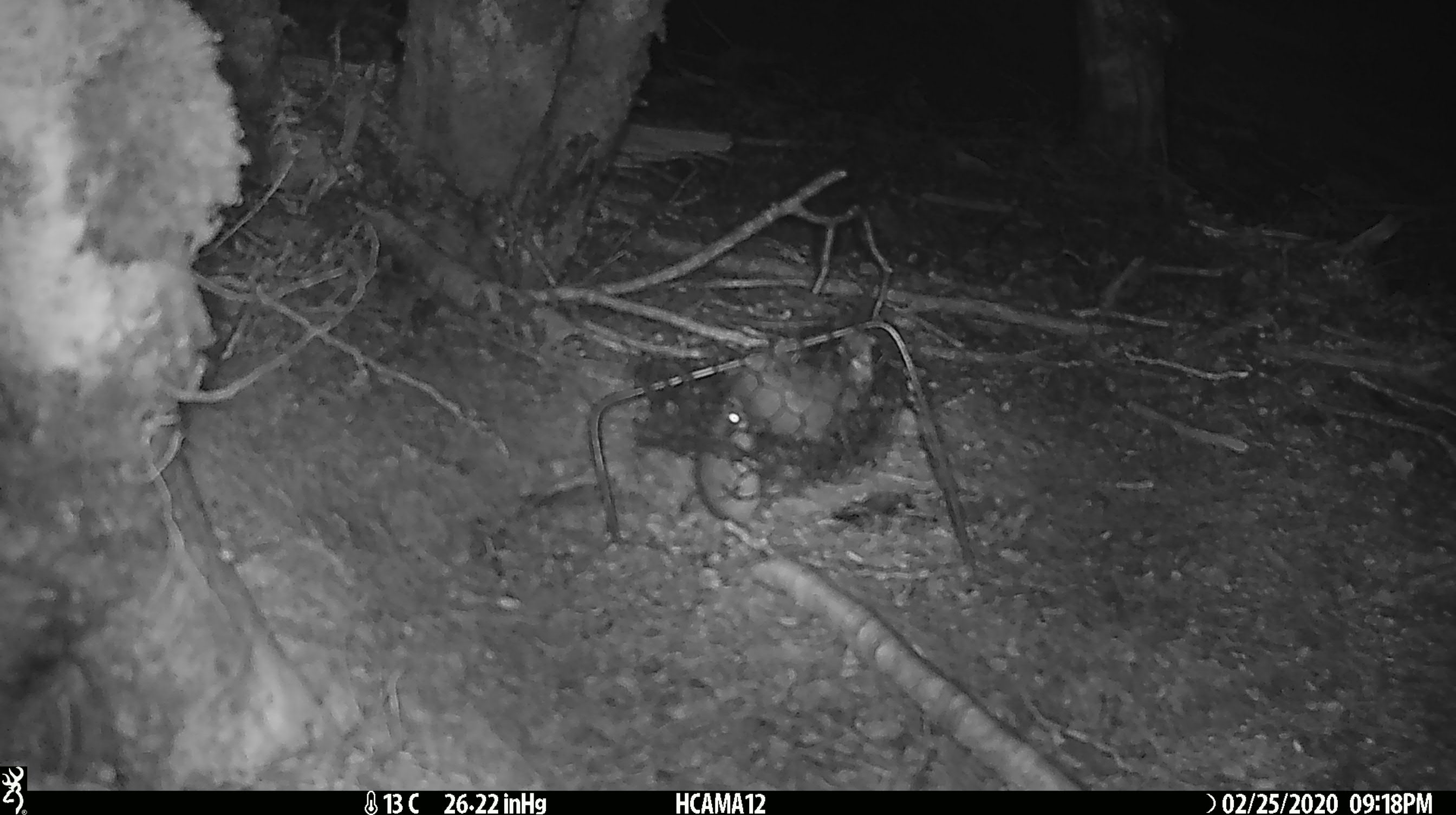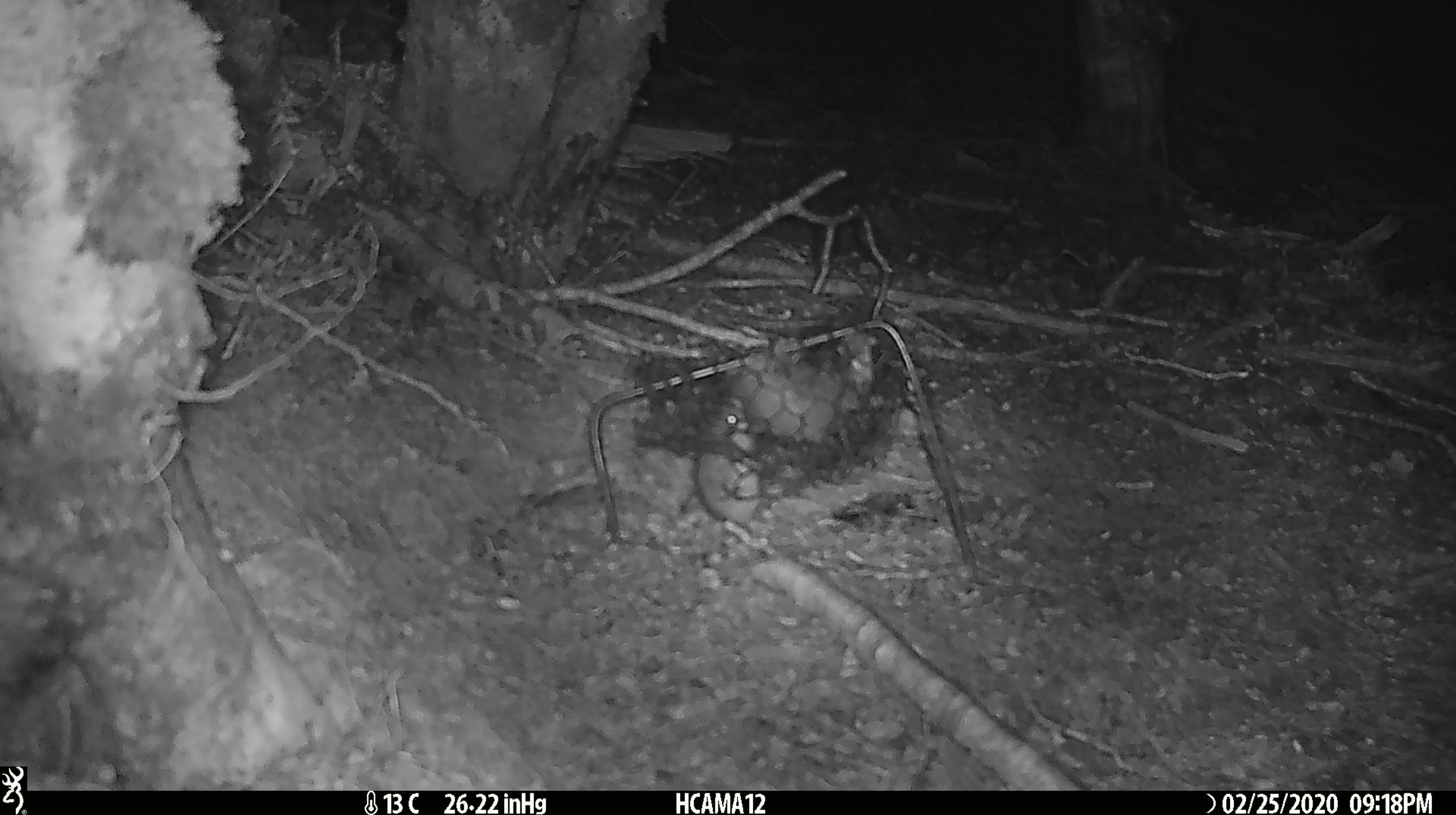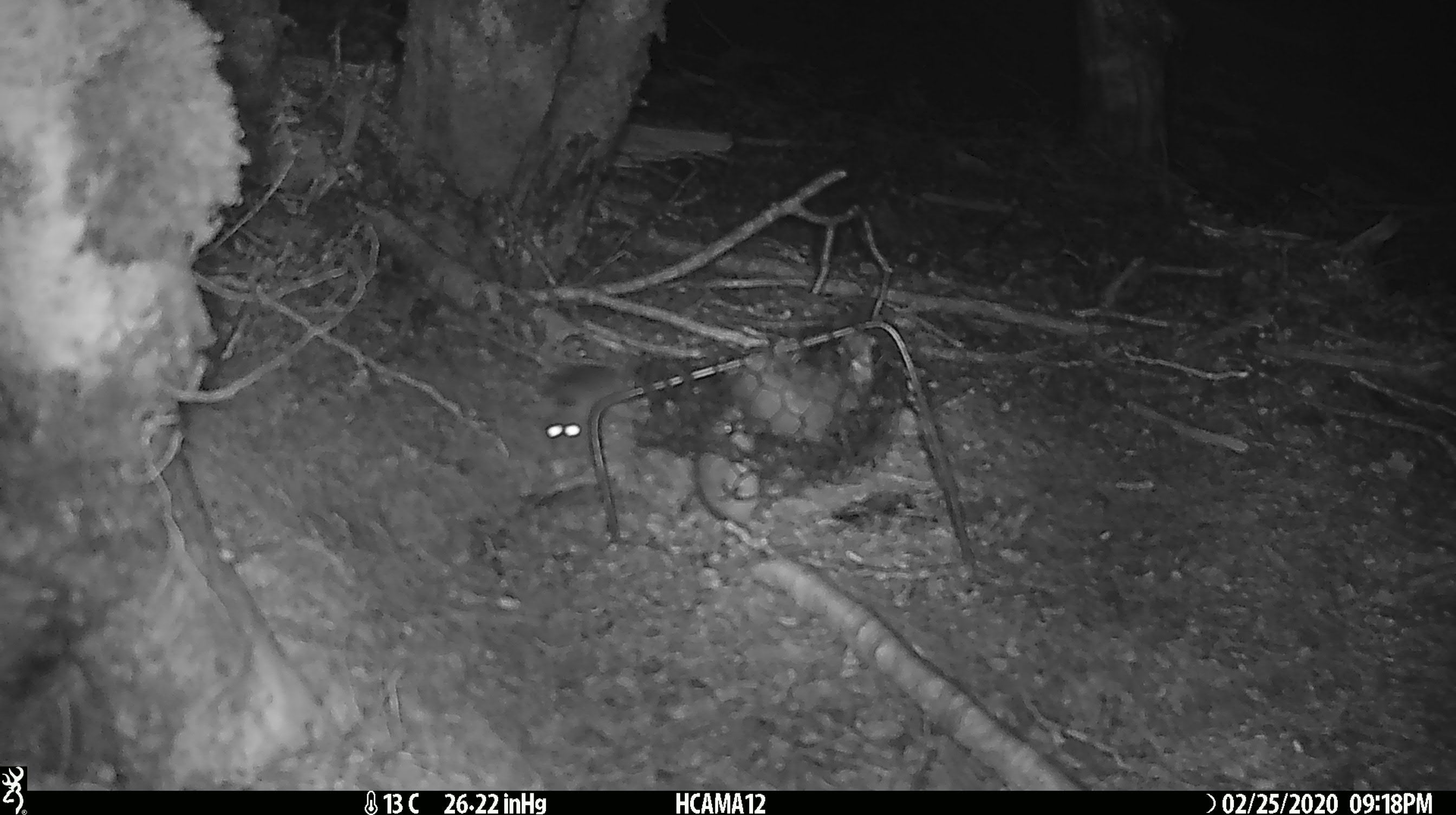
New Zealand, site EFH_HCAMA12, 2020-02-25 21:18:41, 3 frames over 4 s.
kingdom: Animalia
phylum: Chordata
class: Mammalia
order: Rodentia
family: Muridae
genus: Mus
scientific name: Mus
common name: mouse